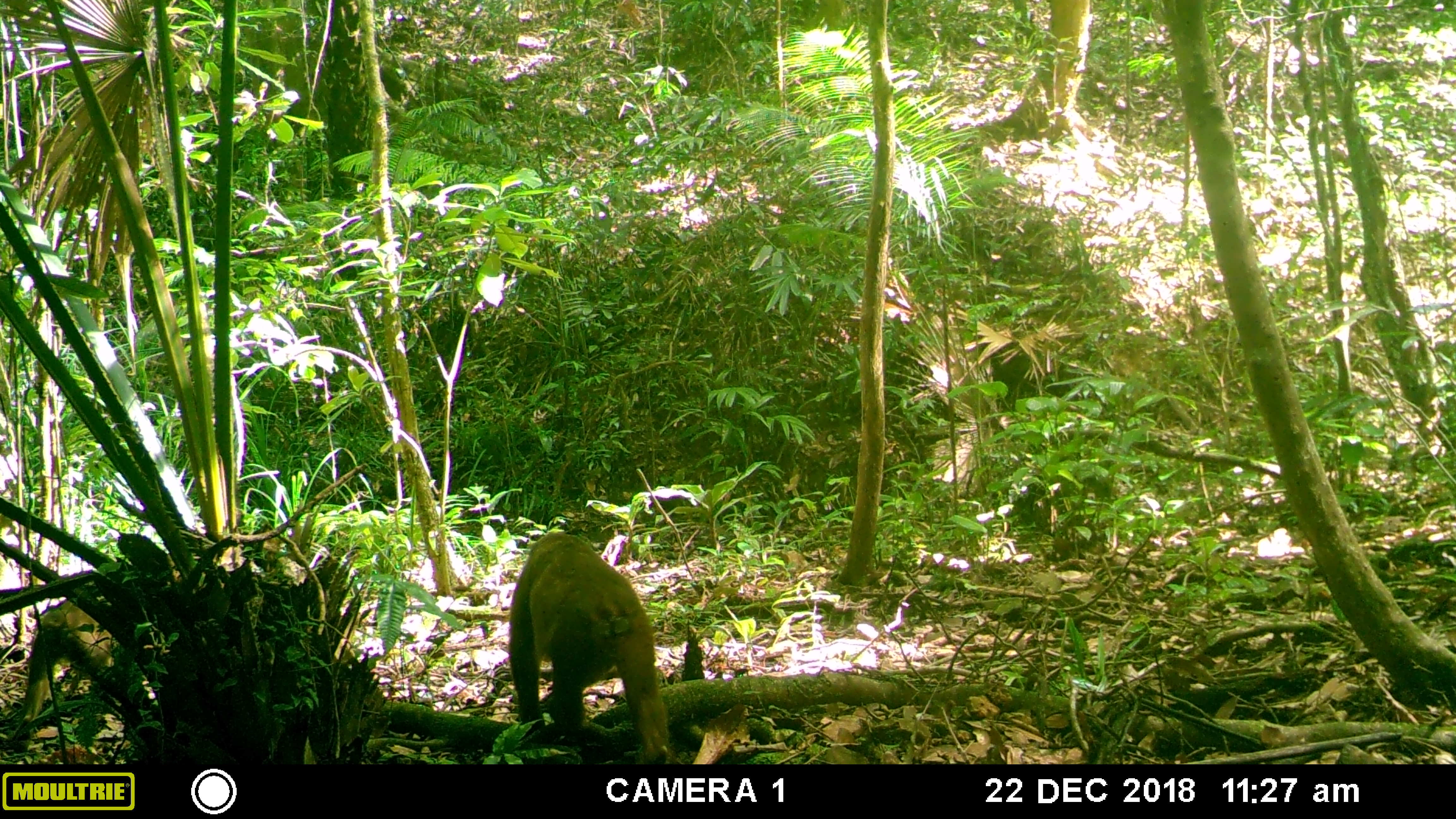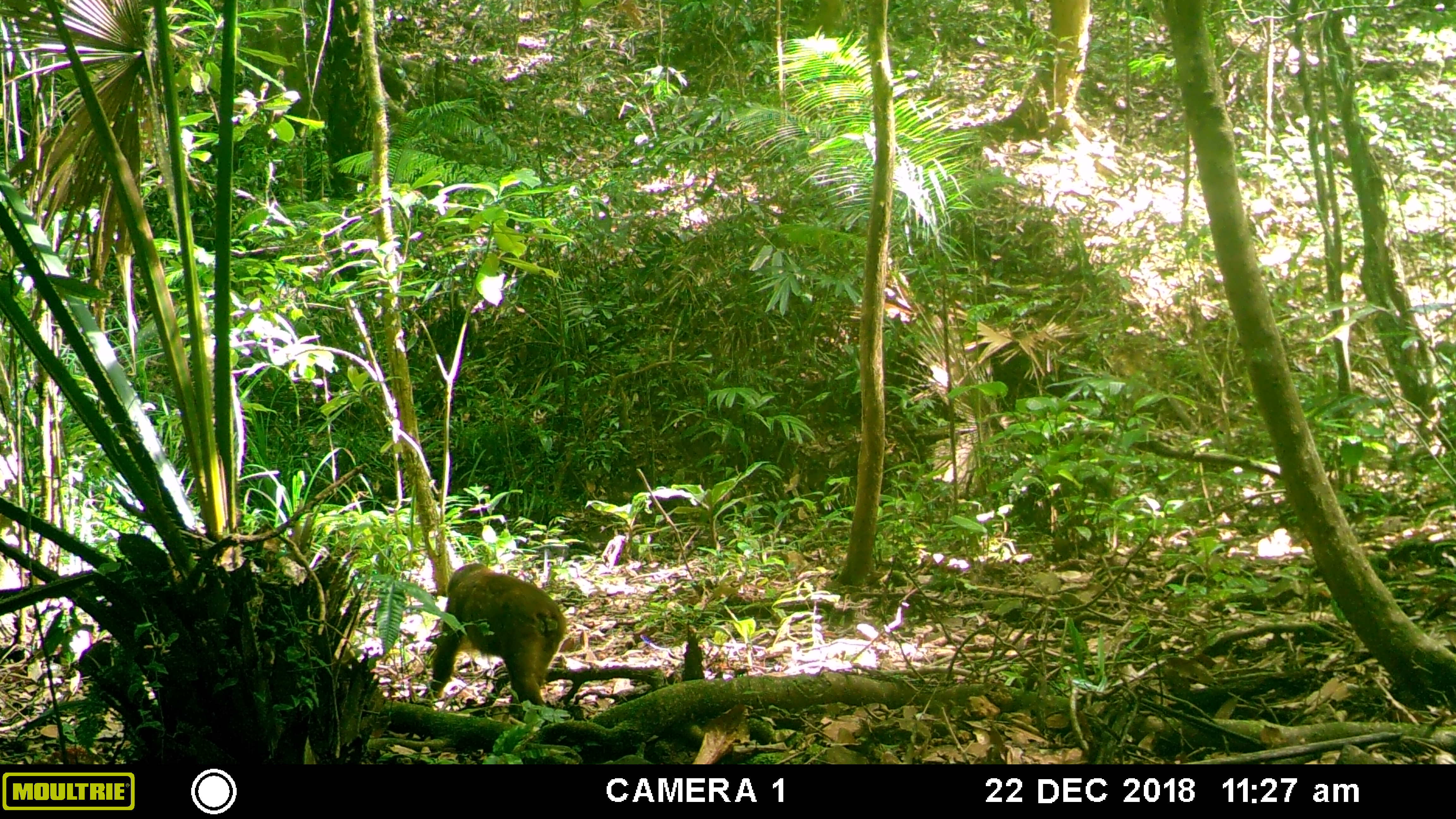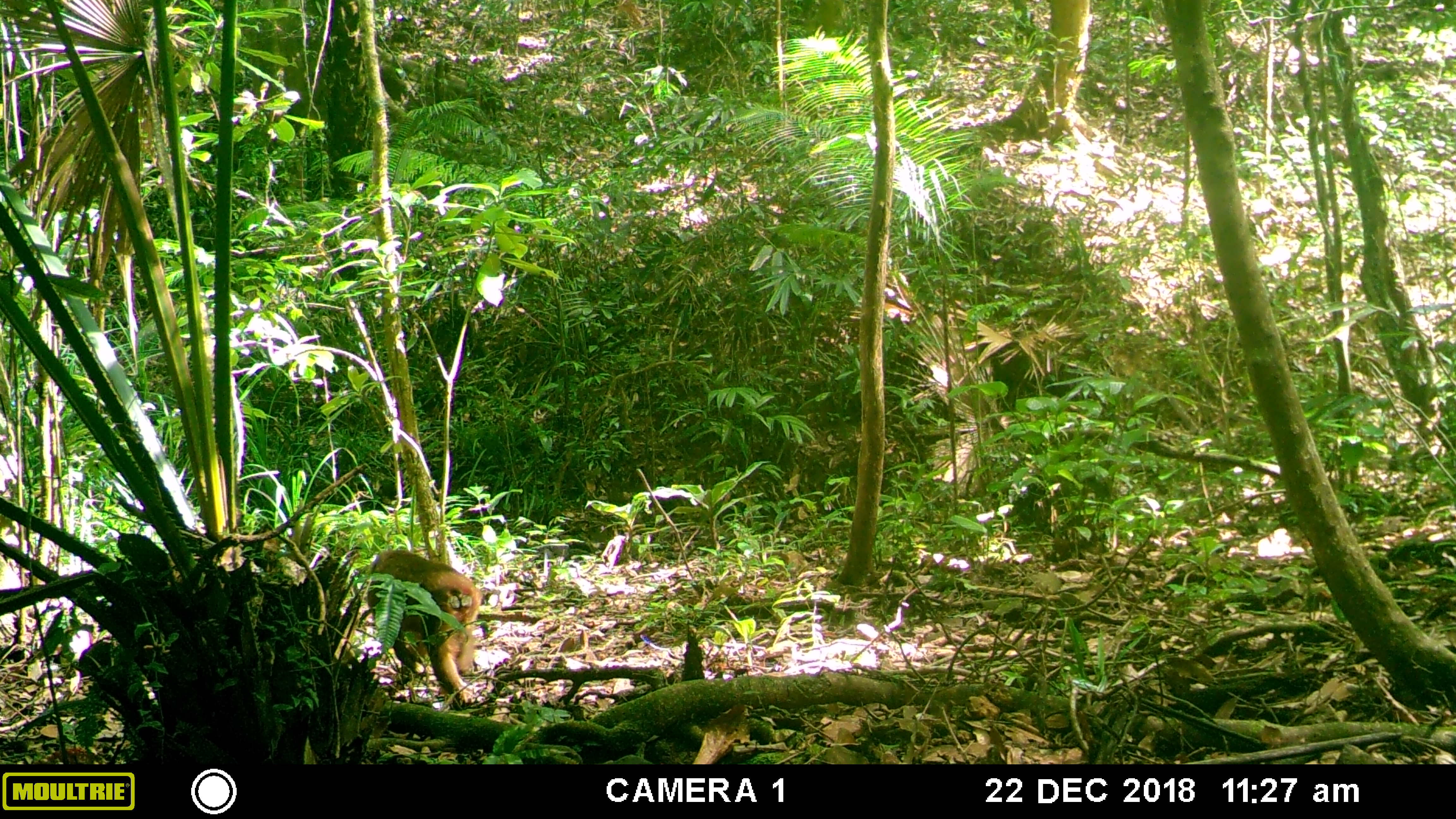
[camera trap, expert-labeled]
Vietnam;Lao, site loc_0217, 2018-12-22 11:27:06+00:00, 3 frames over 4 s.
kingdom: Animalia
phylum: Chordata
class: Mammalia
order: Primates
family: Cercopithecidae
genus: Macaca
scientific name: Macaca arctoides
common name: stump-tailed macaque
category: stump tailed macaque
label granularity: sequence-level